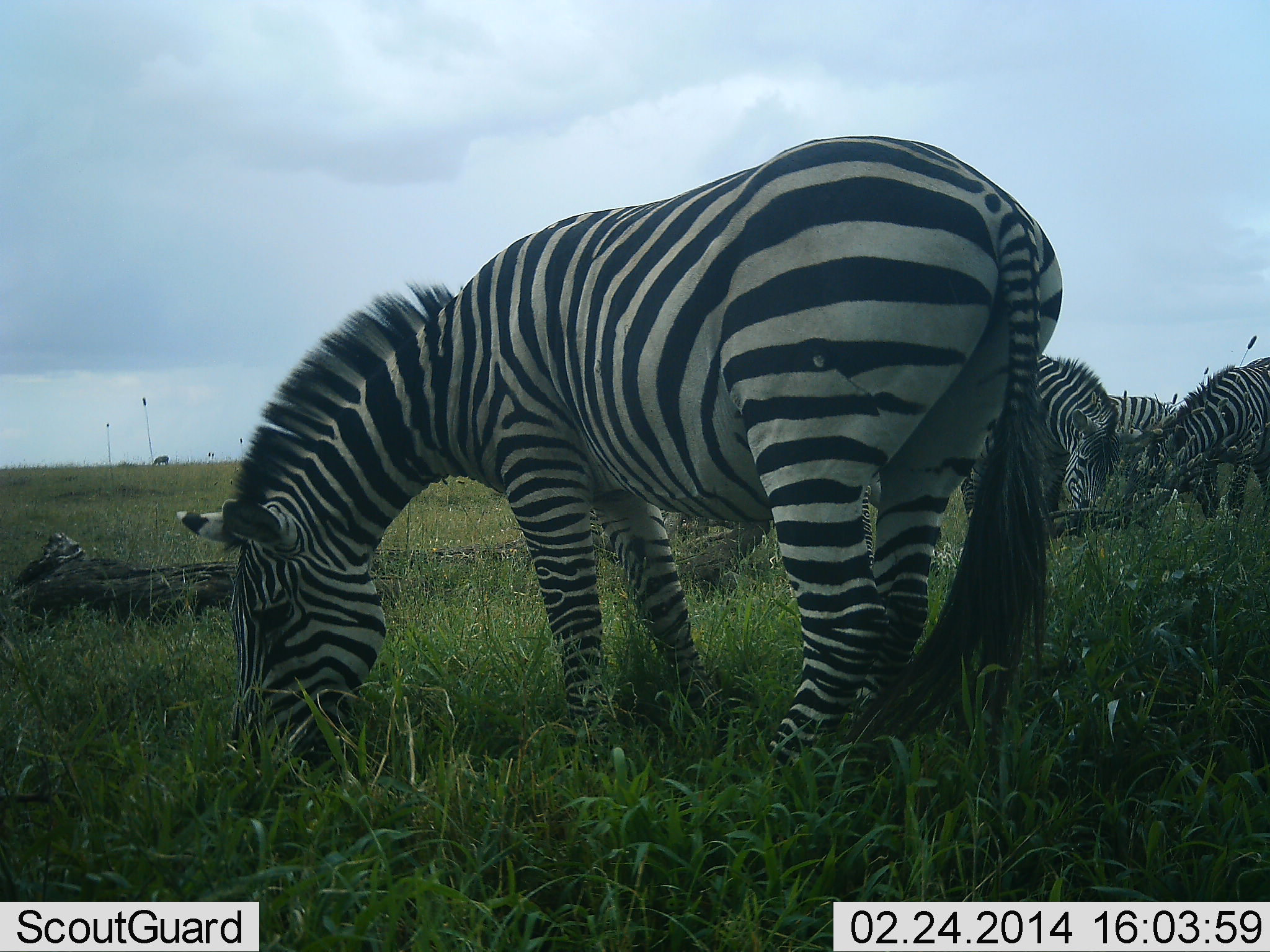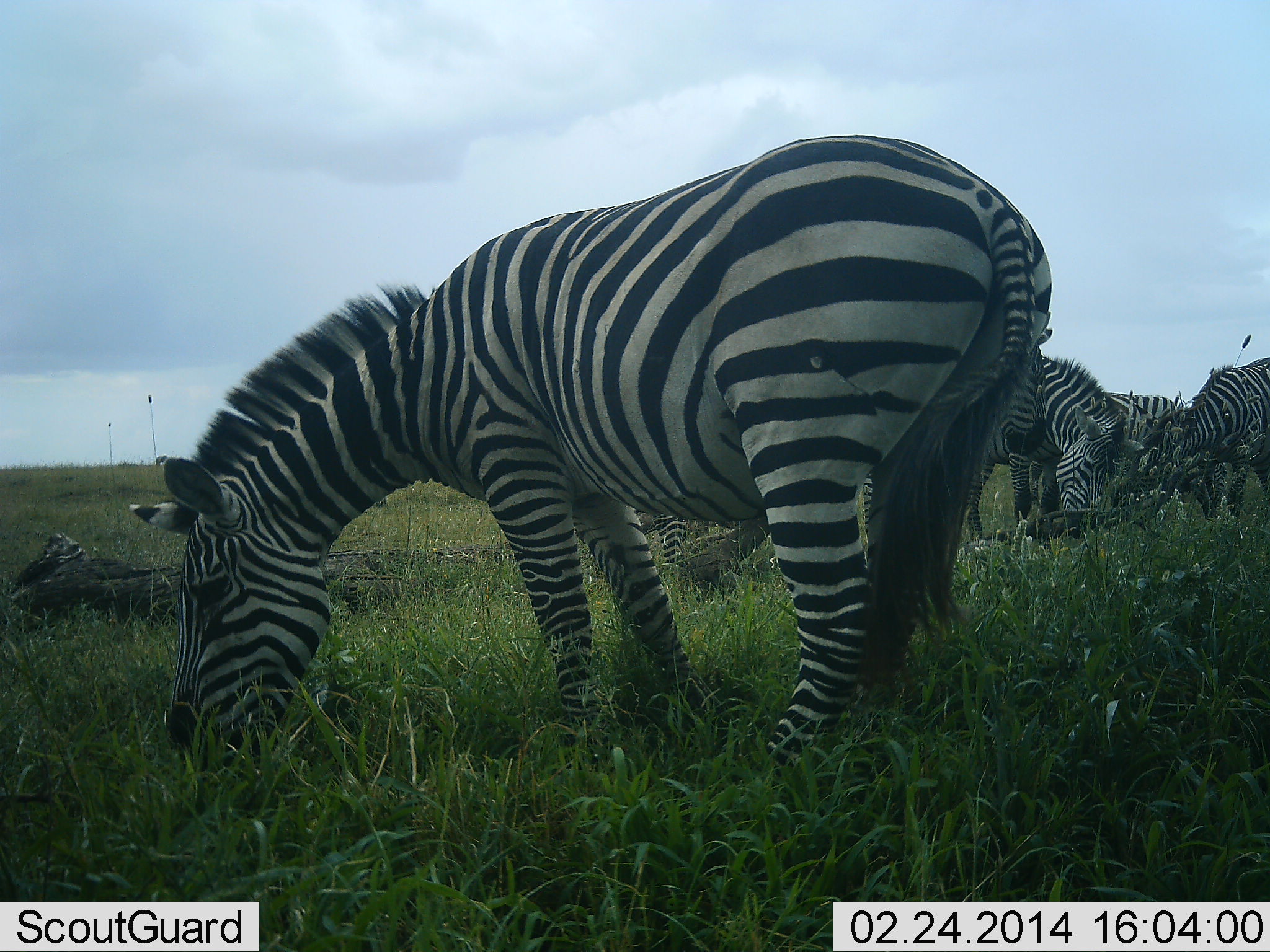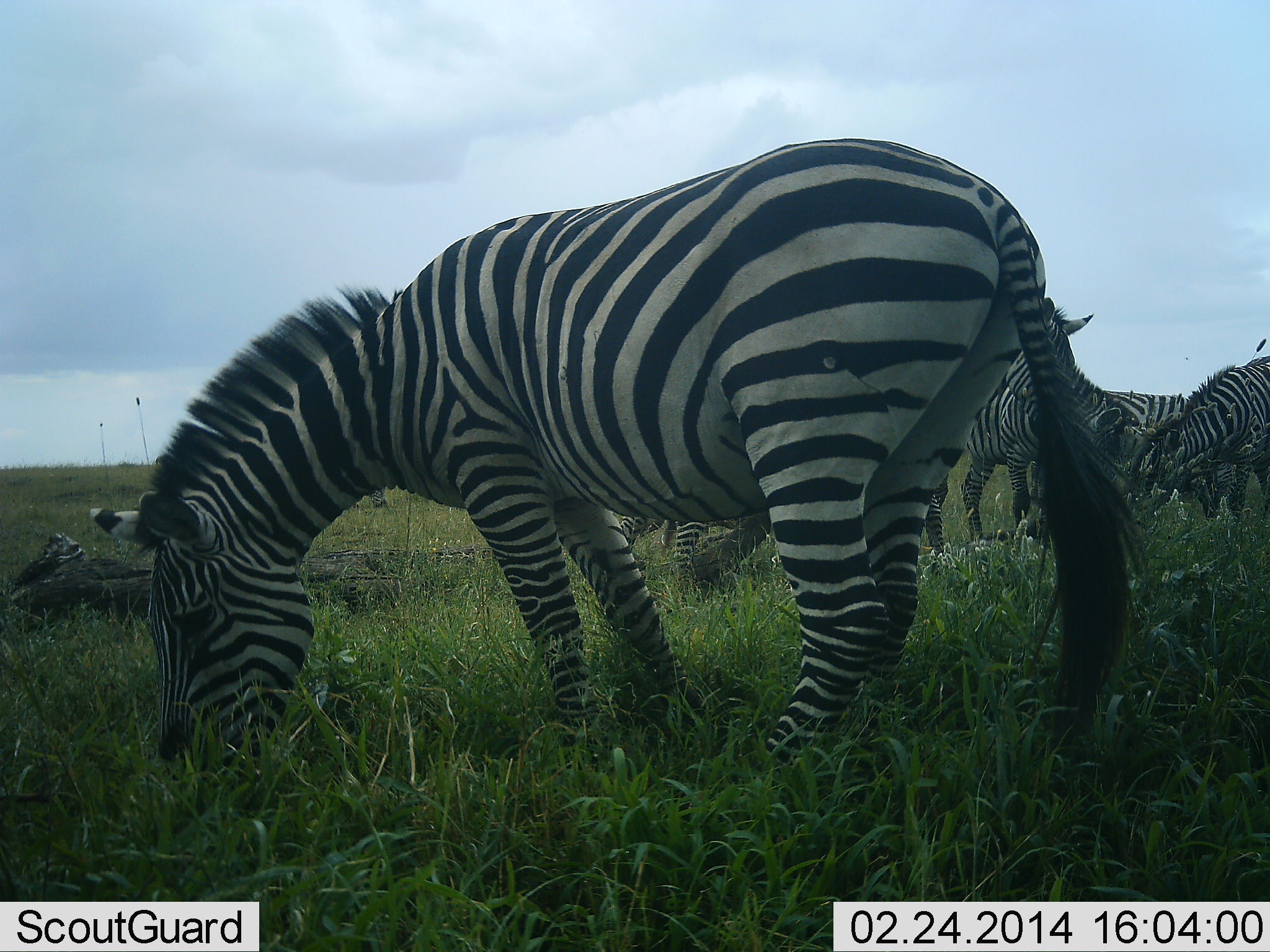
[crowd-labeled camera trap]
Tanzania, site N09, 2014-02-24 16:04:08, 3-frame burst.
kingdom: Animalia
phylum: Chordata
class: Mammalia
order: Perissodactyla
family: Equidae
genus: Equus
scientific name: Equus quagga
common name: plains zebra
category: zebra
Zebra (plains zebra) (Equus quagga), count 5. Behavior (volunteer vote fractions): standing 20%, resting 0%, moving 0%, interacting 0%. Young present (vote fraction): 0%. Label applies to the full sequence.